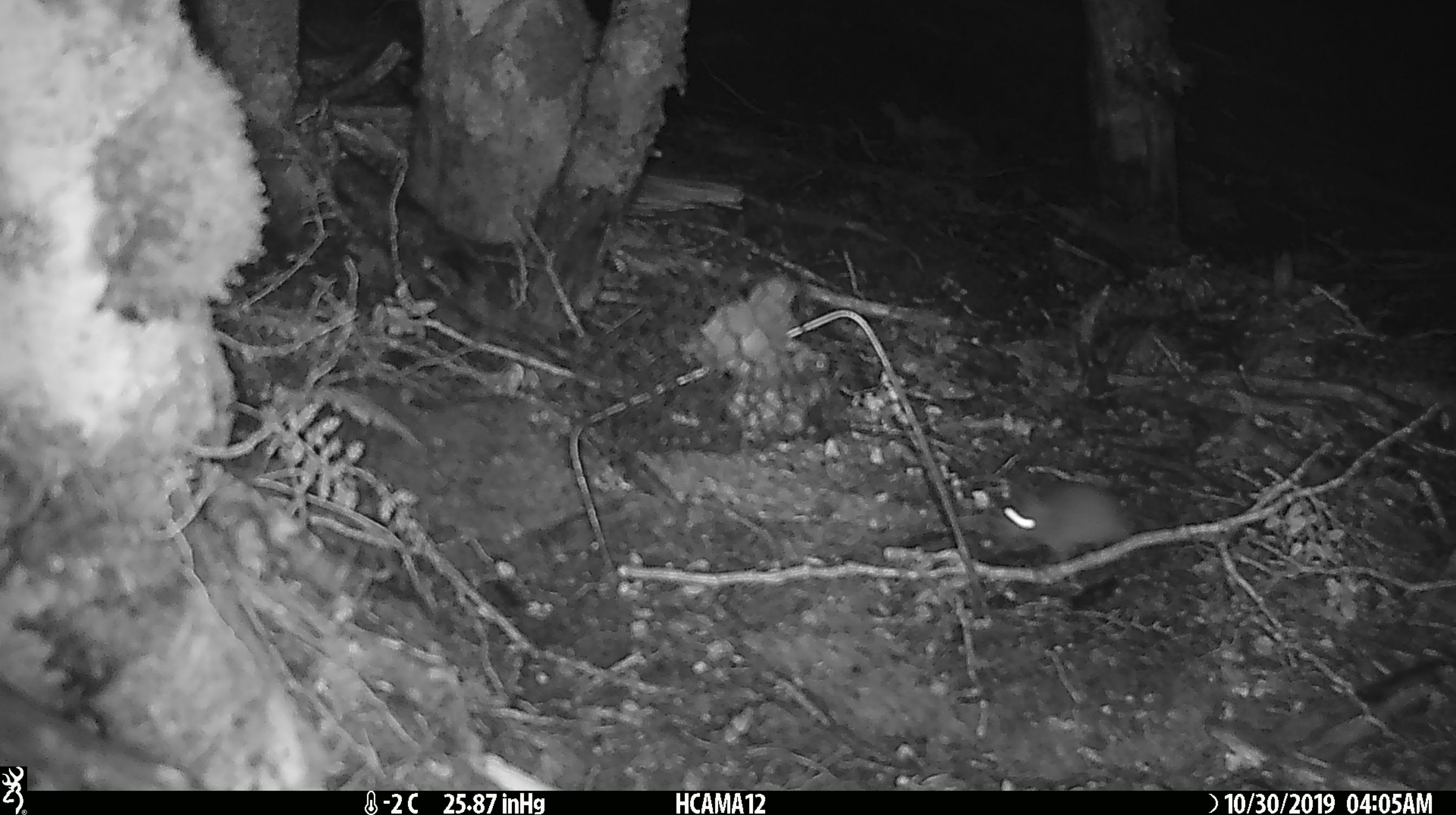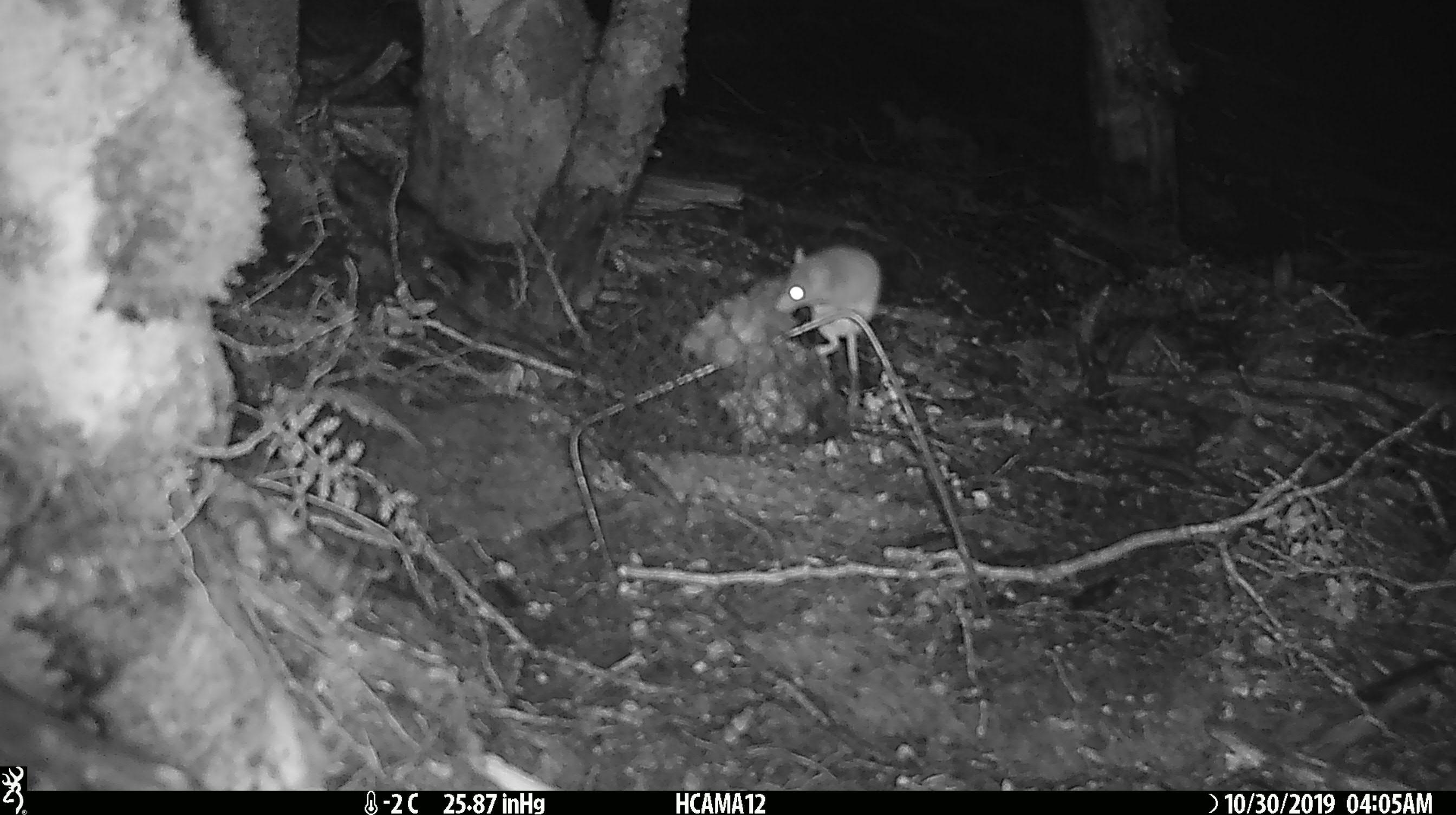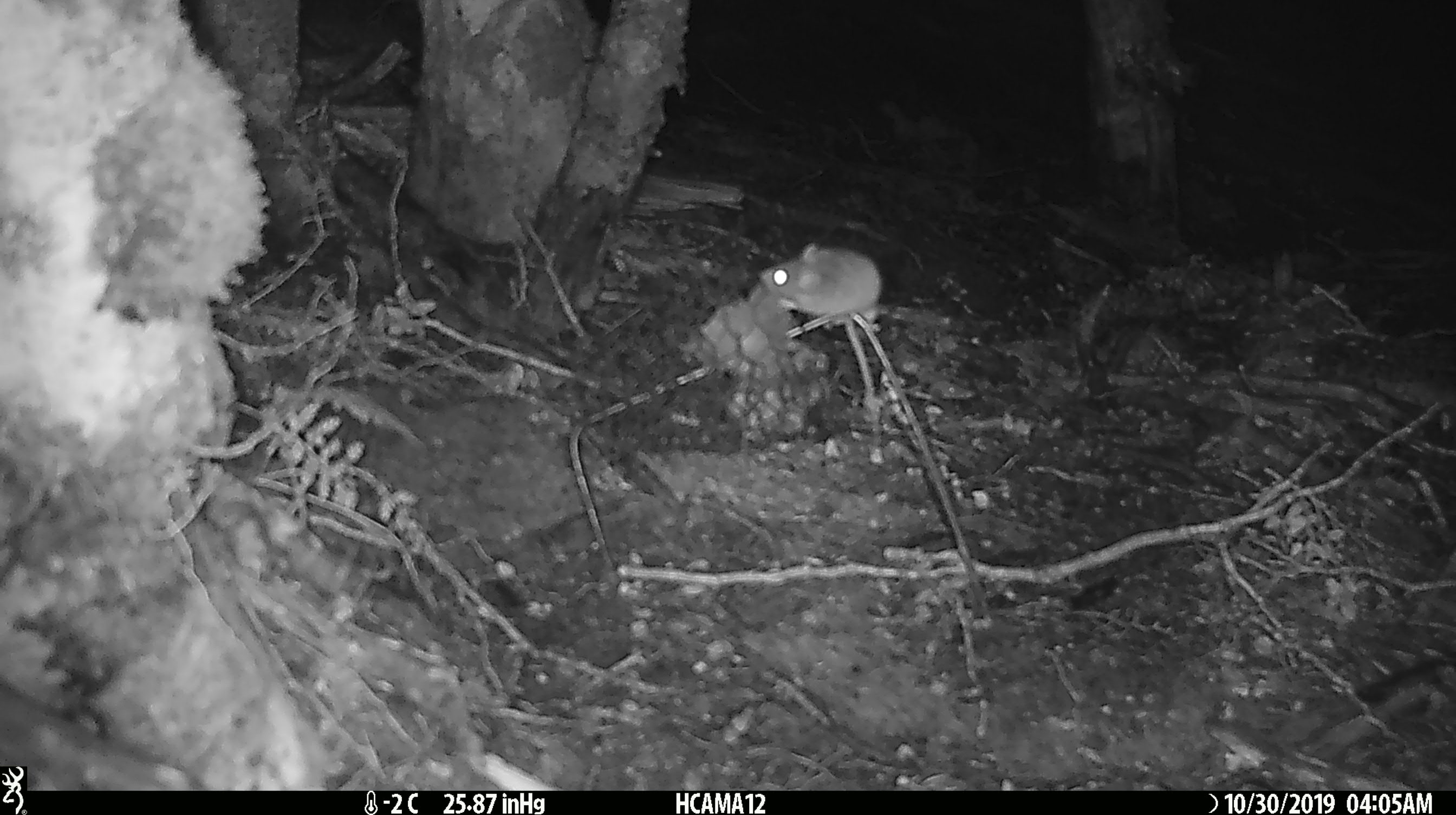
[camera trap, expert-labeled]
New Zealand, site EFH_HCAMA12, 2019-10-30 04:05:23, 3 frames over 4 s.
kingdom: Animalia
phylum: Chordata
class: Mammalia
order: Rodentia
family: Muridae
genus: Mus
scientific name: Mus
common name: mouse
Mouse (Mus).